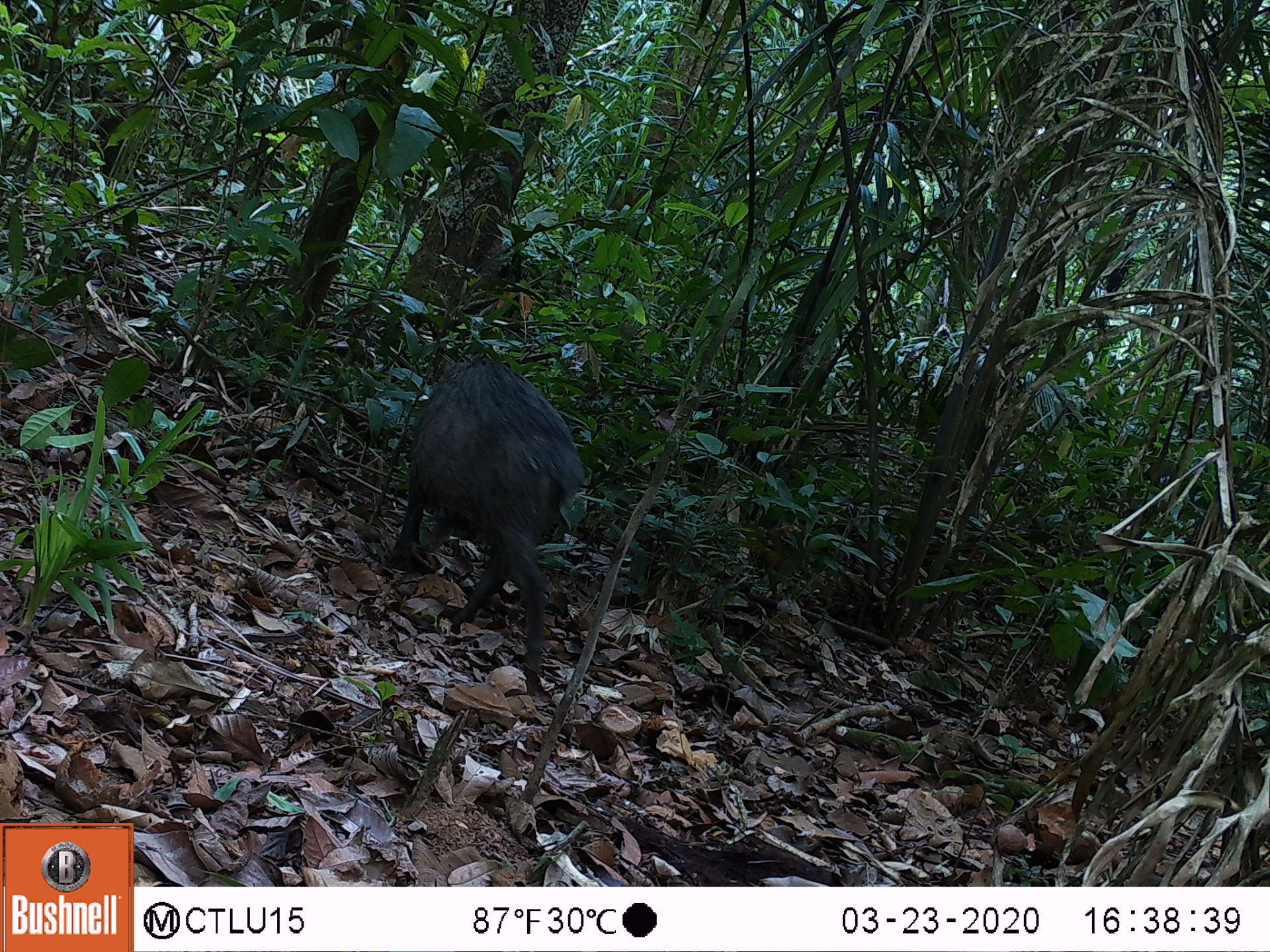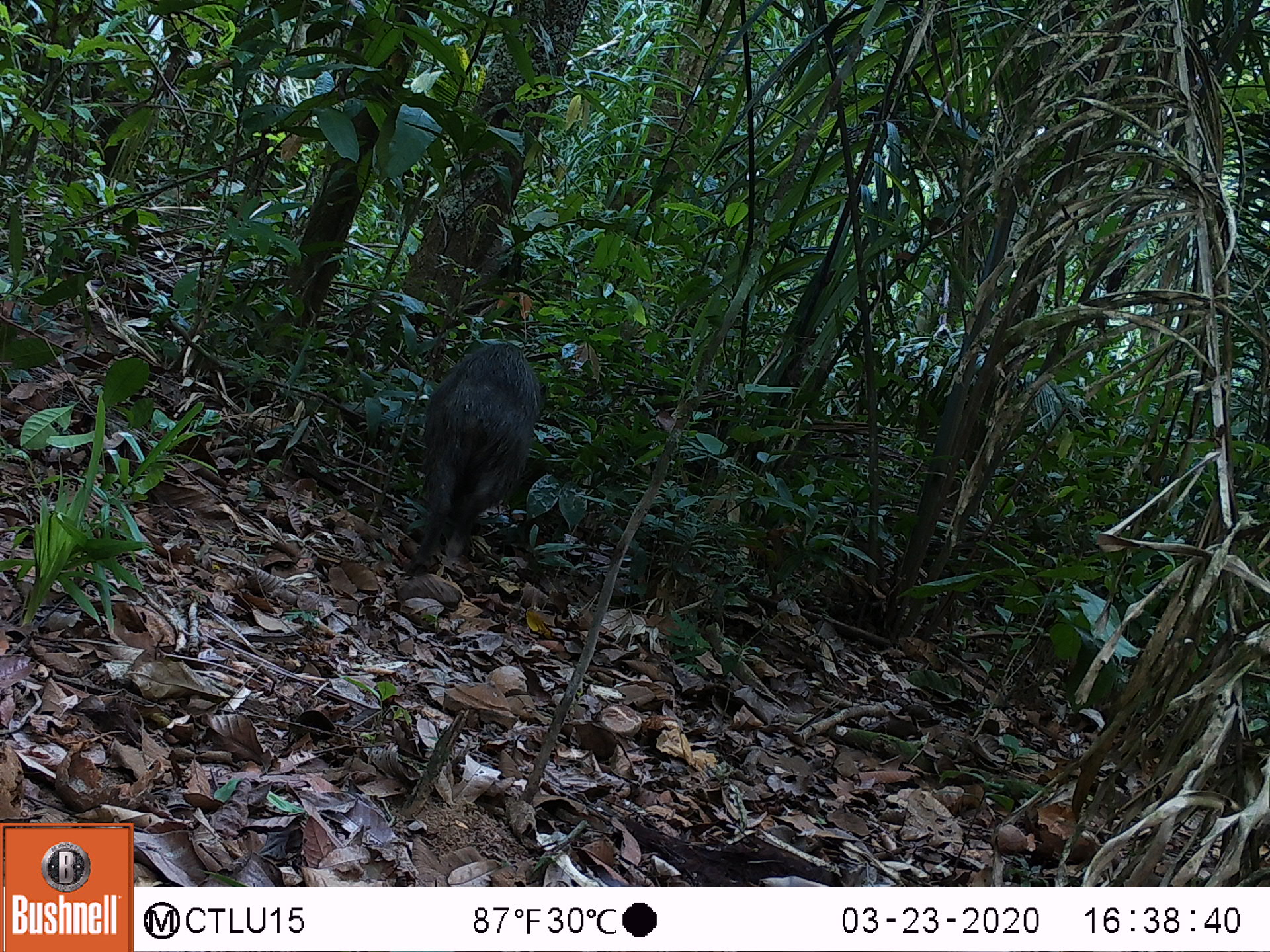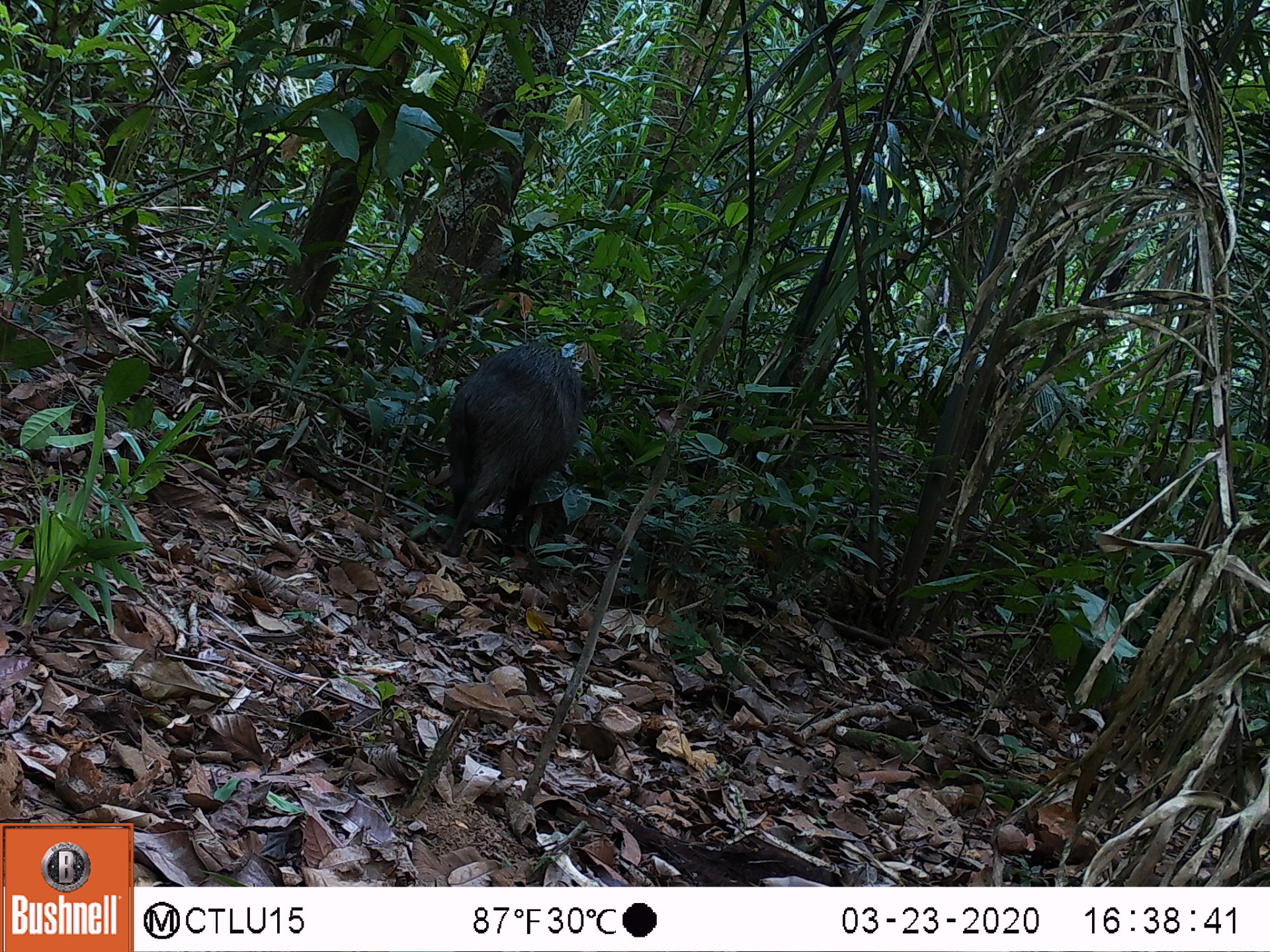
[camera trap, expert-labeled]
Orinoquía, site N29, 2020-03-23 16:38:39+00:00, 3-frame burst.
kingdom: Animalia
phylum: Chordata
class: Mammalia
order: Artiodactyla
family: Tayassuidae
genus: Pecari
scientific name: Pecari tajacu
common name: collared peccary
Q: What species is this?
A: Collared peccary (Pecari tajacu).